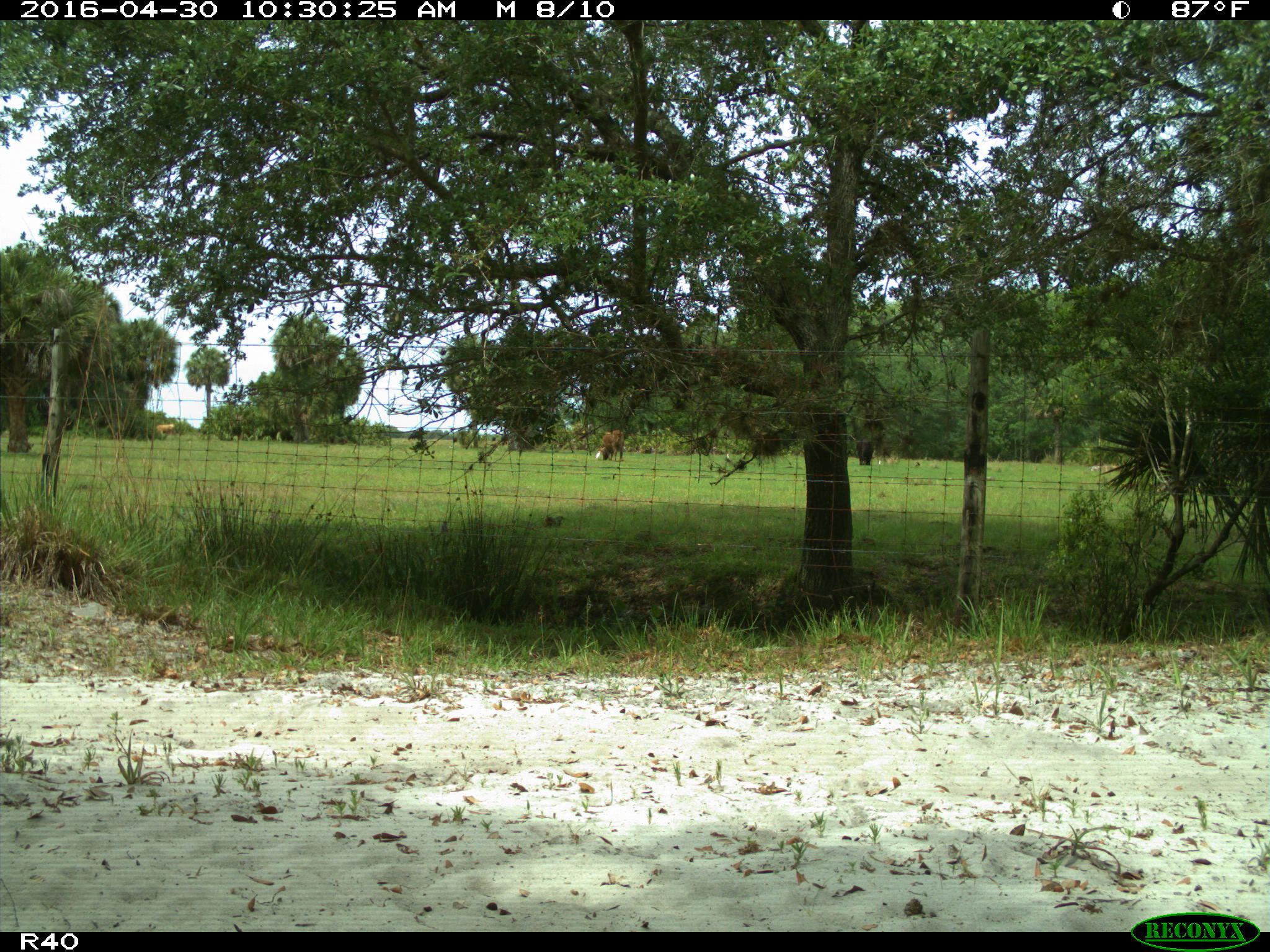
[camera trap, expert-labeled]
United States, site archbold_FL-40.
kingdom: Animalia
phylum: Chordata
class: Mammalia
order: Artiodactyla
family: Bovidae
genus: Bos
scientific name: Bos taurus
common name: domestic cow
Bos taurus (domestic cow).